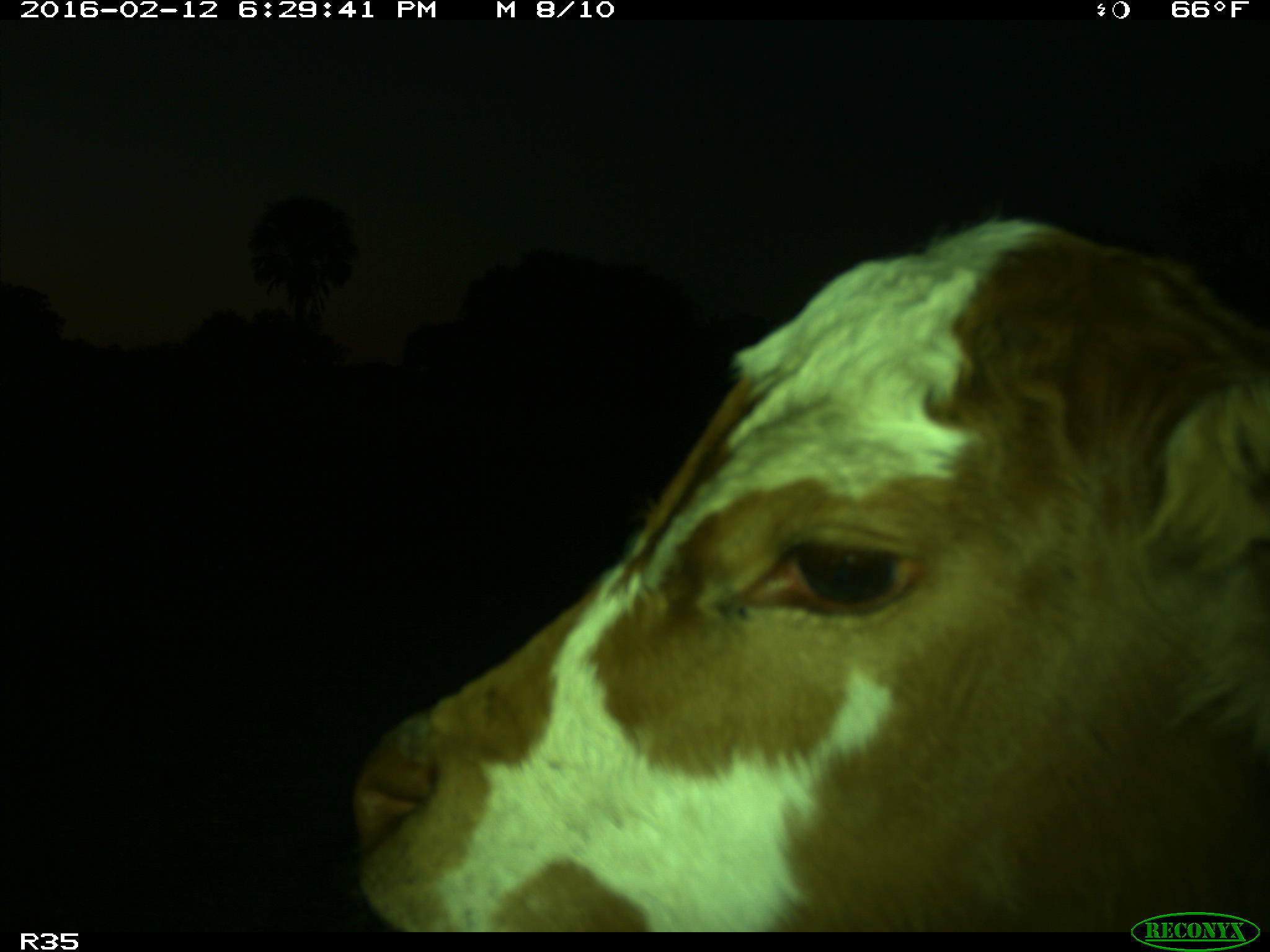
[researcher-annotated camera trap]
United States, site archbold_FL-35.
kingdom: Animalia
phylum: Chordata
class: Mammalia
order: Artiodactyla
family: Bovidae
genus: Bos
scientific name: Bos taurus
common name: domestic cow